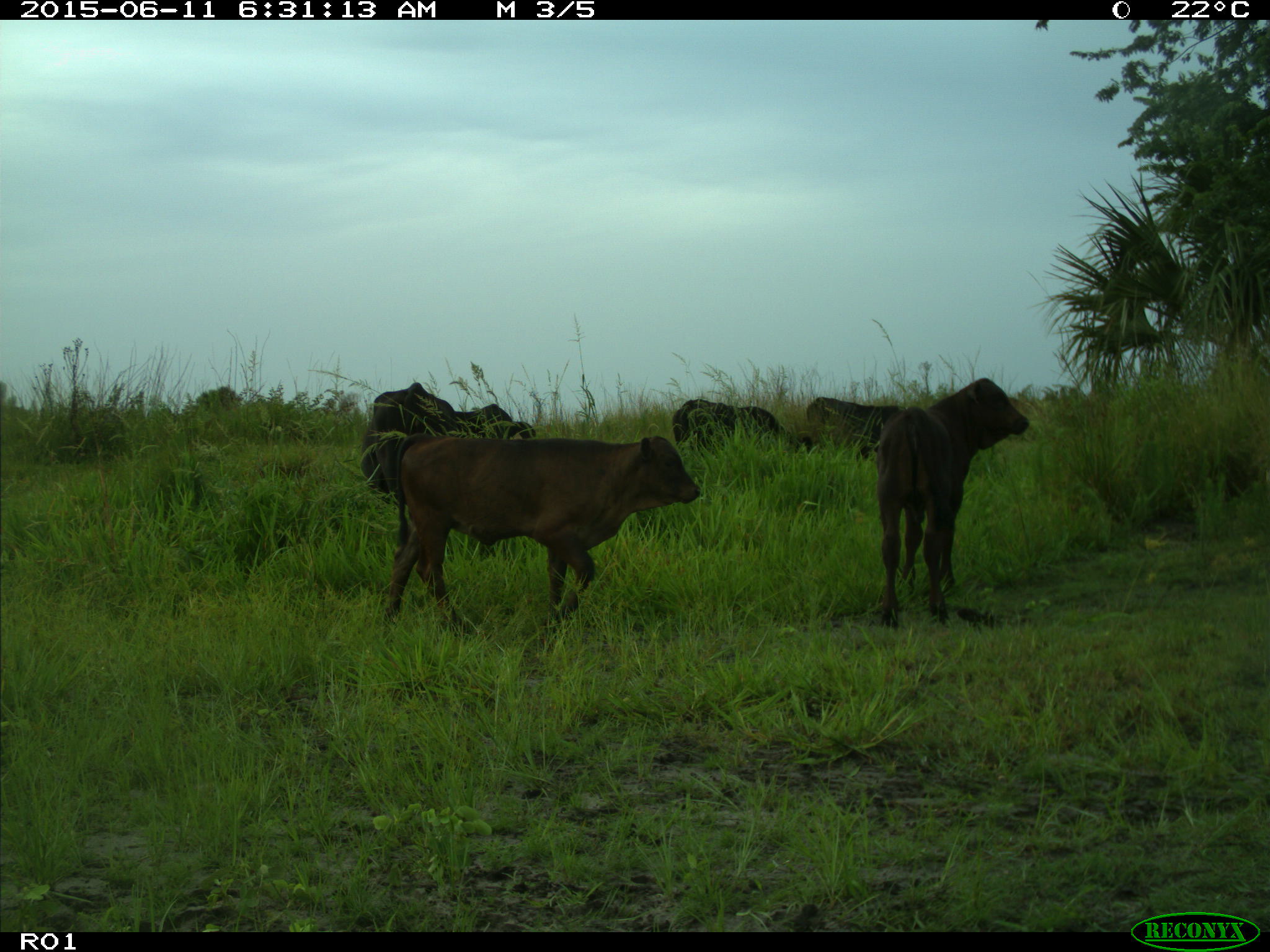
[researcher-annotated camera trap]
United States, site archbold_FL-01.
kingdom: Animalia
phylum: Chordata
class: Mammalia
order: Artiodactyla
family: Bovidae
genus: Bos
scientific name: Bos taurus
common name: domestic cow